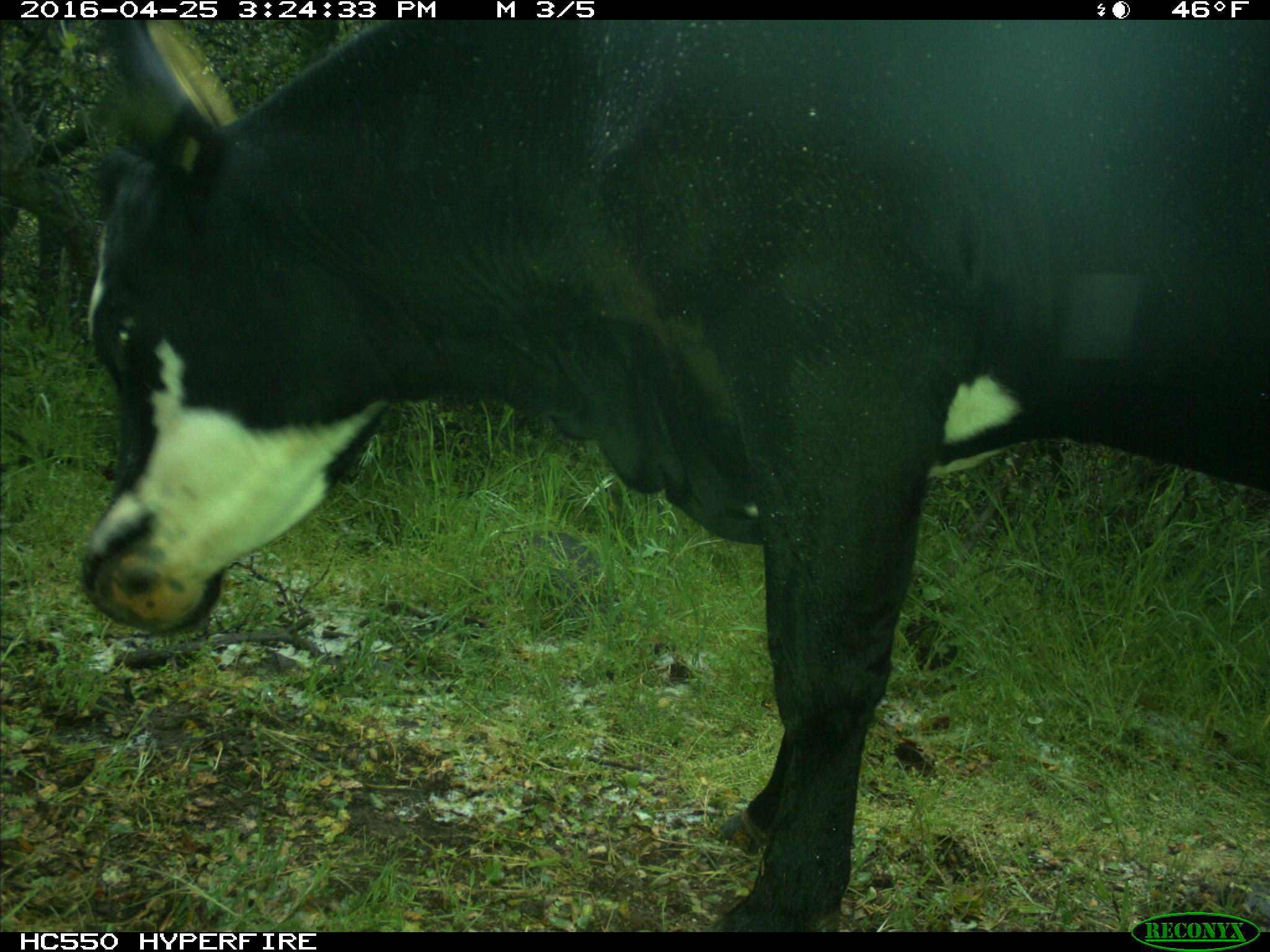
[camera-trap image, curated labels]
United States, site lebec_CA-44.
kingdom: Animalia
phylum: Chordata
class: Mammalia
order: Artiodactyla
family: Bovidae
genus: Bos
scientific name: Bos taurus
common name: domestic cow